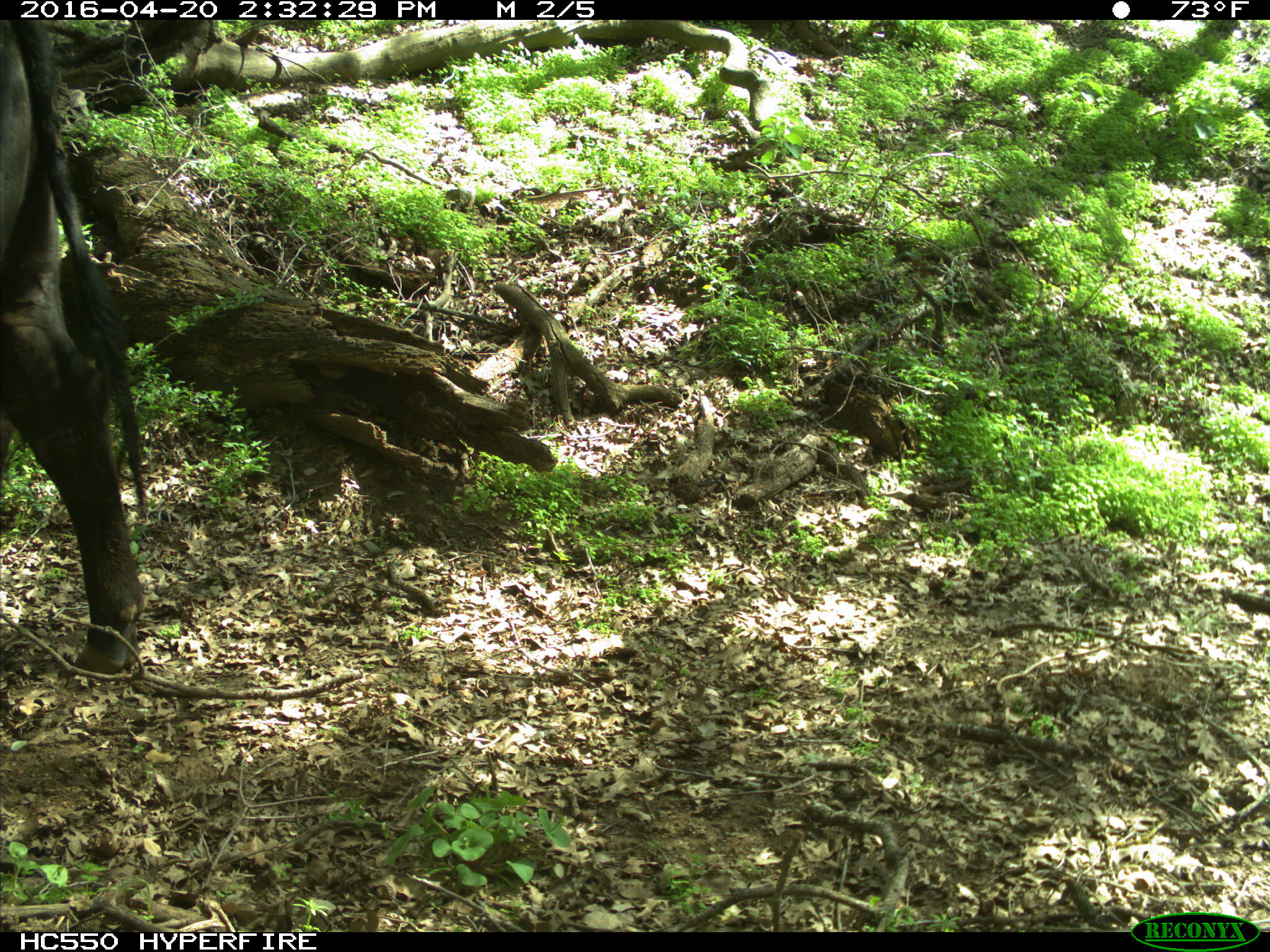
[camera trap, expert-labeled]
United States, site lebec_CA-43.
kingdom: Animalia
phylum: Chordata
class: Mammalia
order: Artiodactyla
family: Bovidae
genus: Bos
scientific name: Bos taurus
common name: domestic cow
Bos taurus (domestic cow).